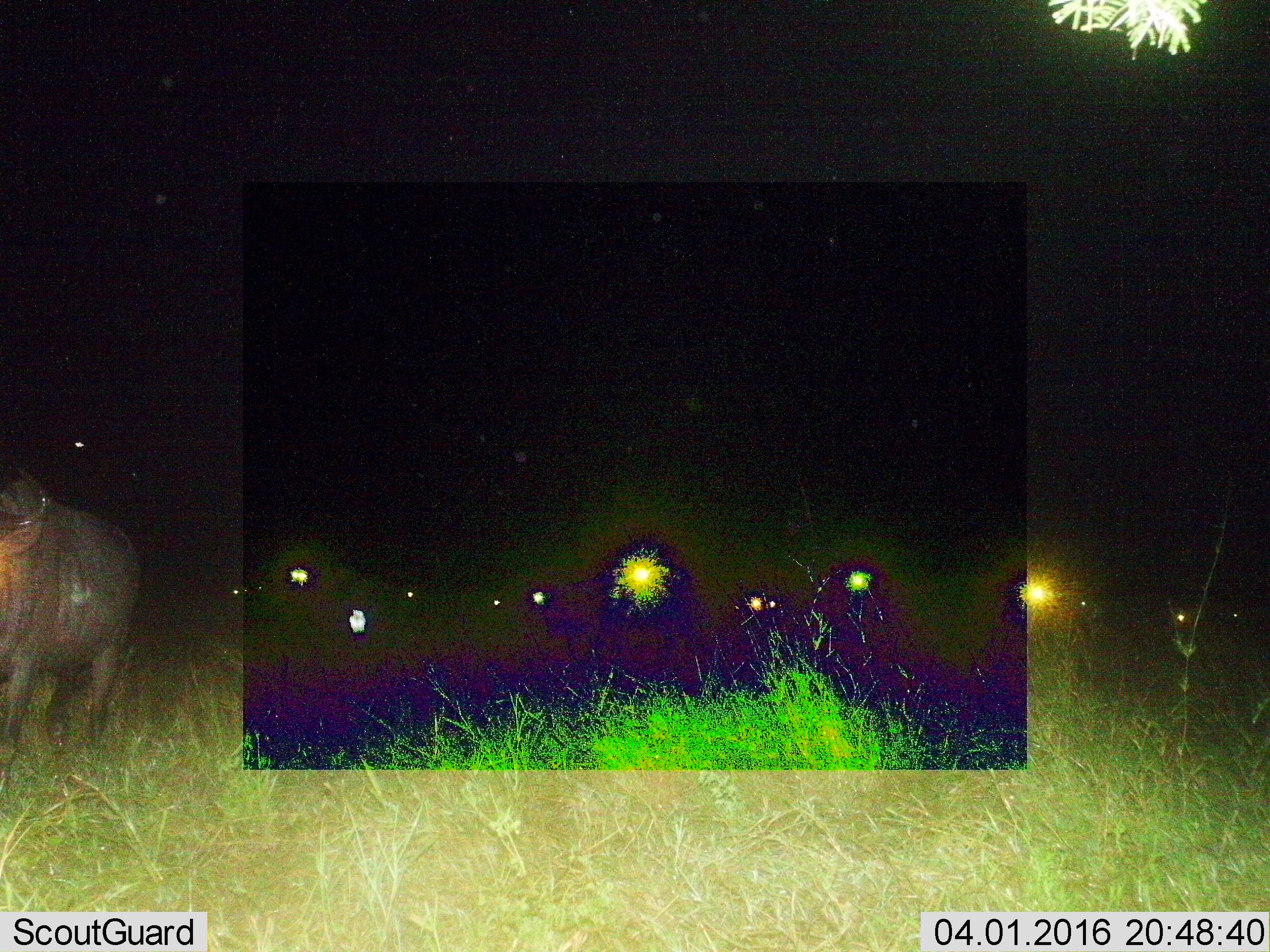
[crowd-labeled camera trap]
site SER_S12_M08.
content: unidentified animal